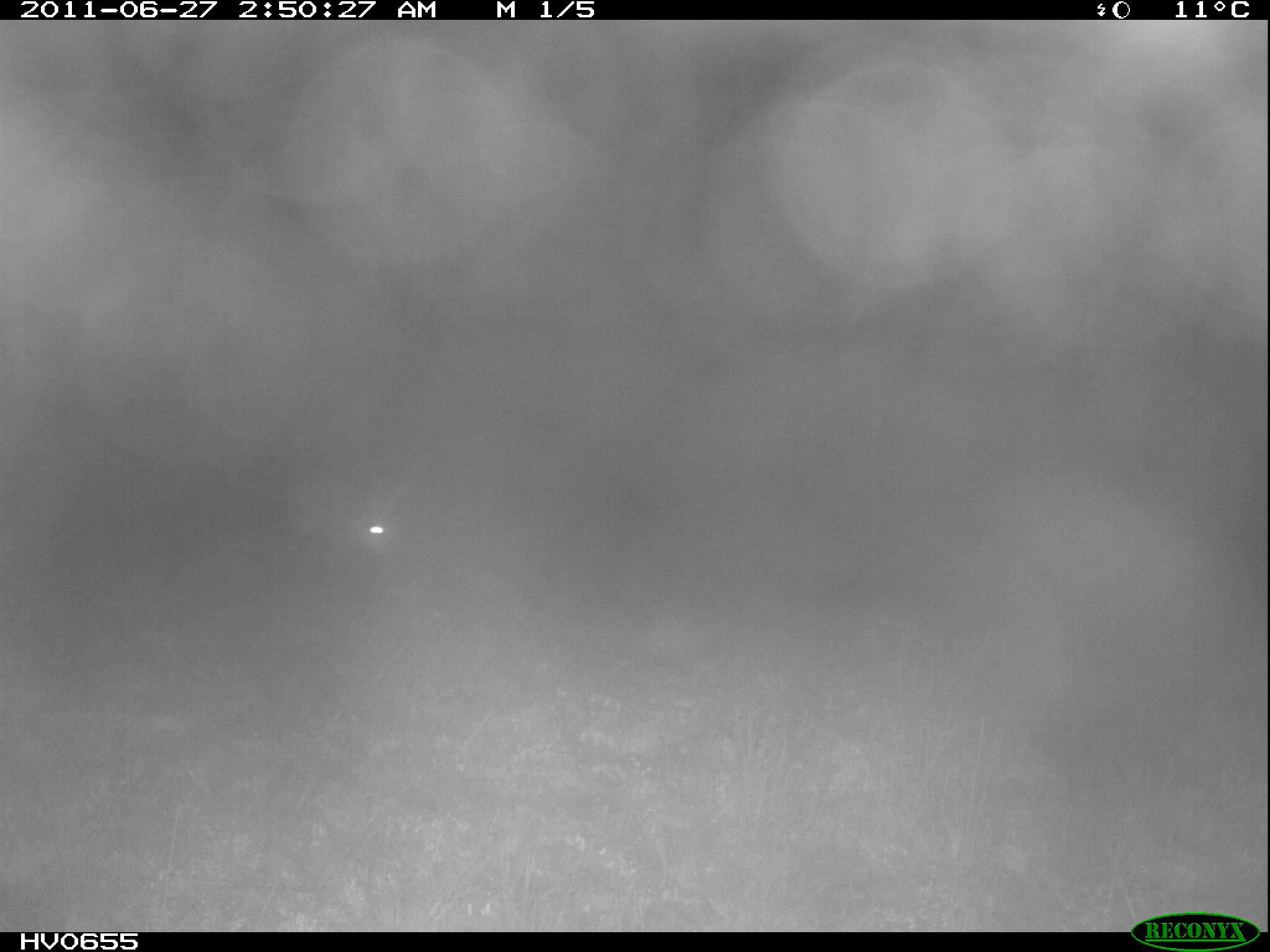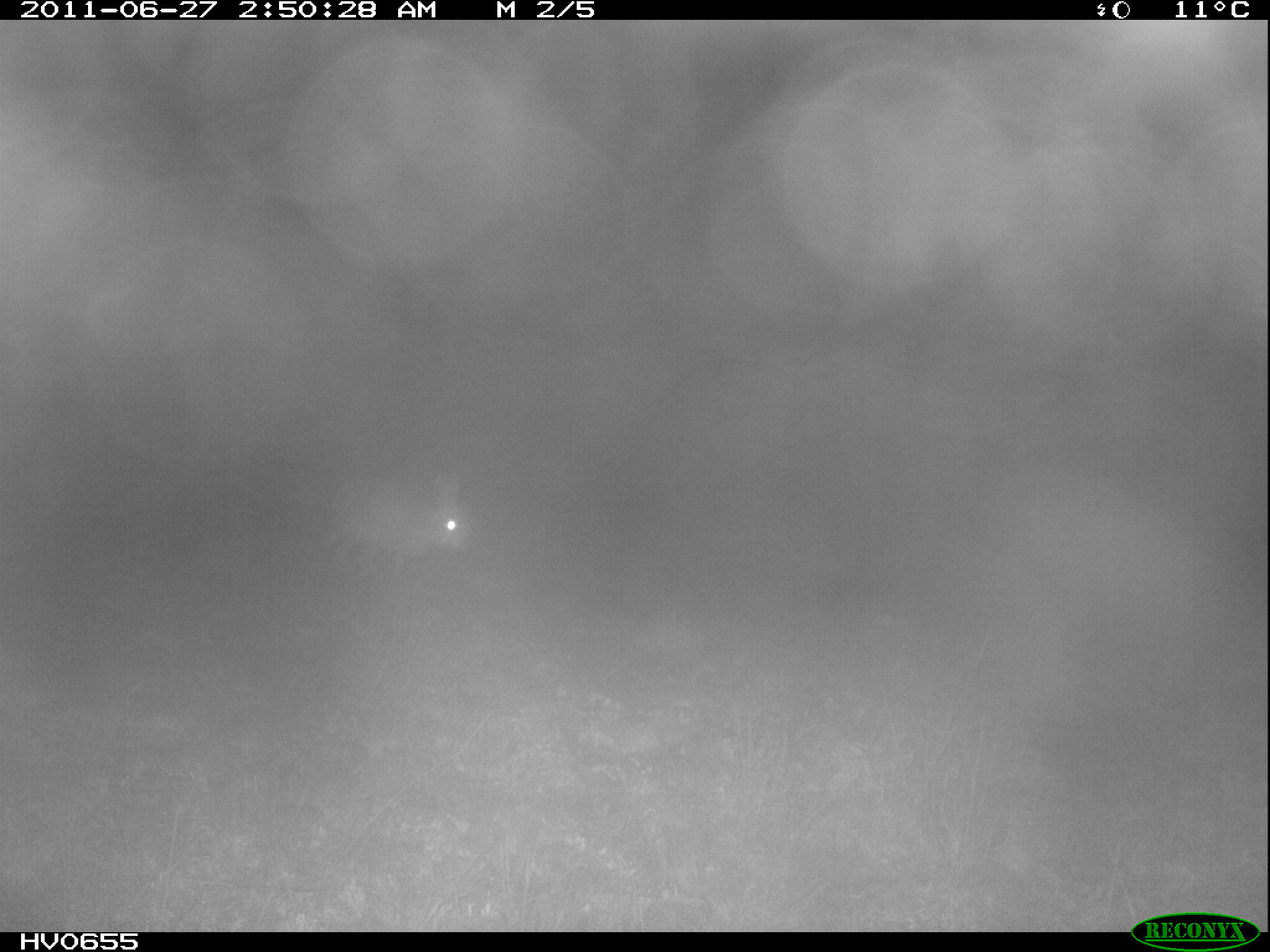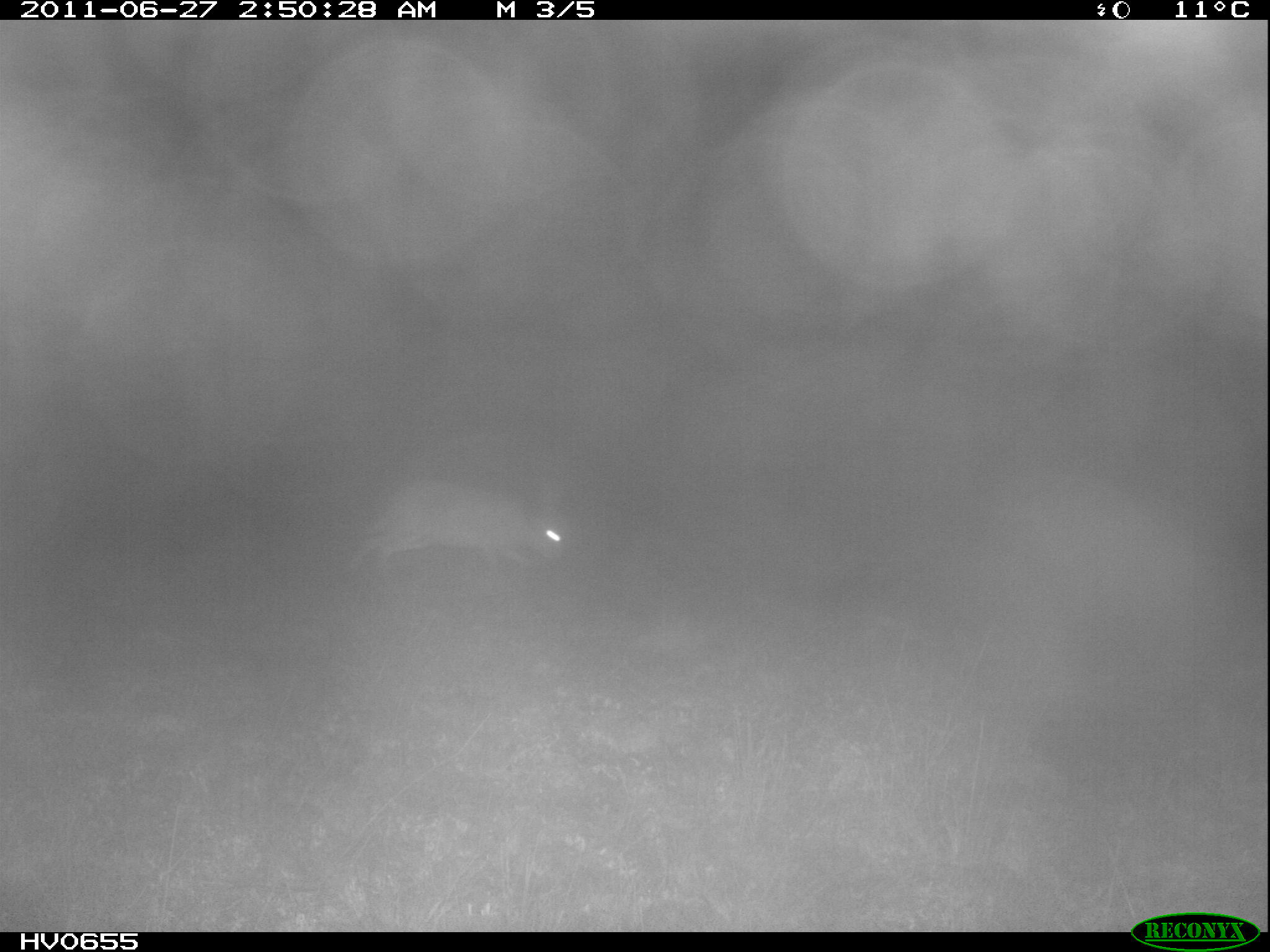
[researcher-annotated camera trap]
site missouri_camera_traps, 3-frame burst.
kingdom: Animalia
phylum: Chordata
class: Mammalia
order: Lagomorpha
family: Leporidae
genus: Lepus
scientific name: Lepus europaeus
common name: european hare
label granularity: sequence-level